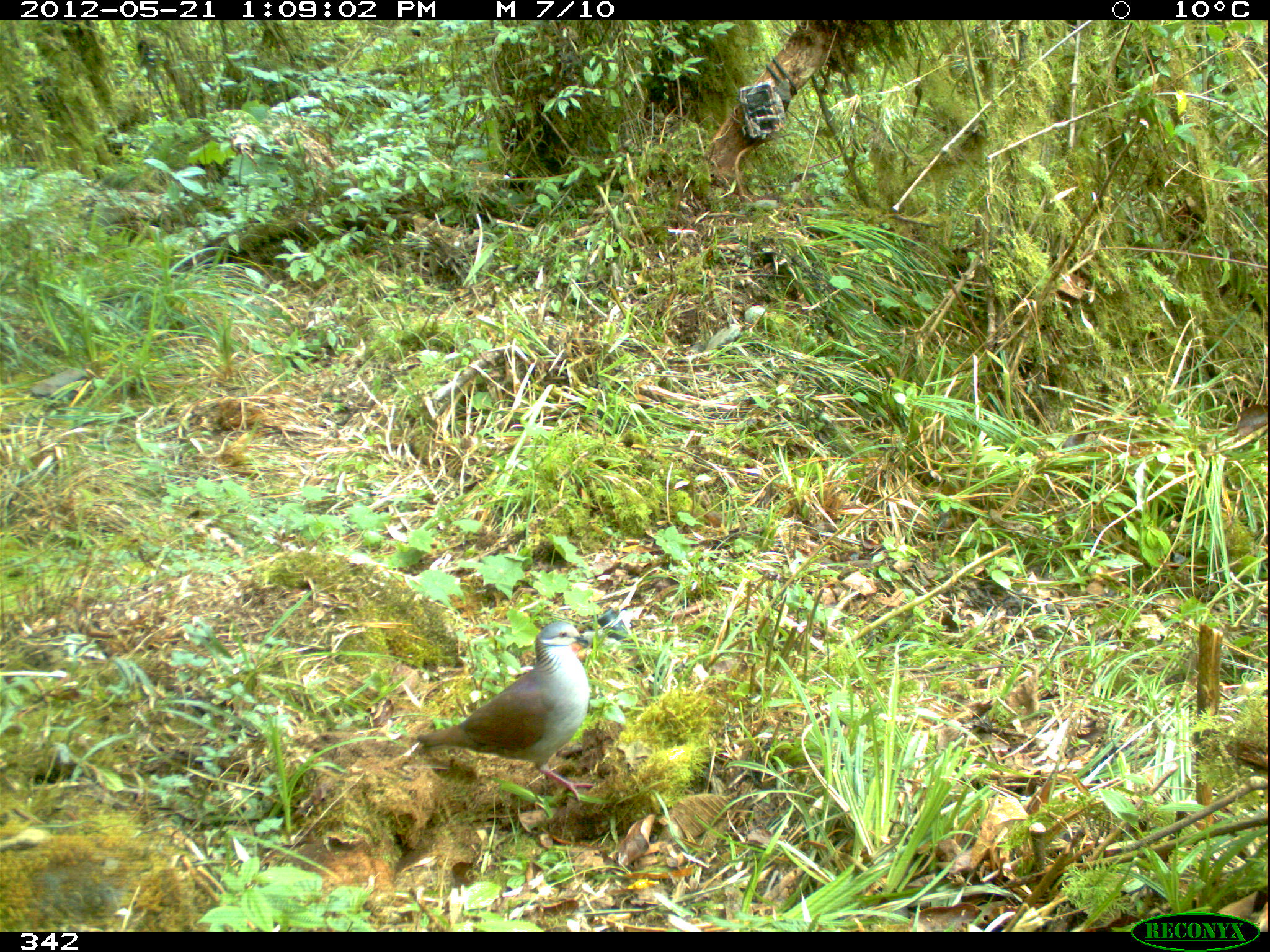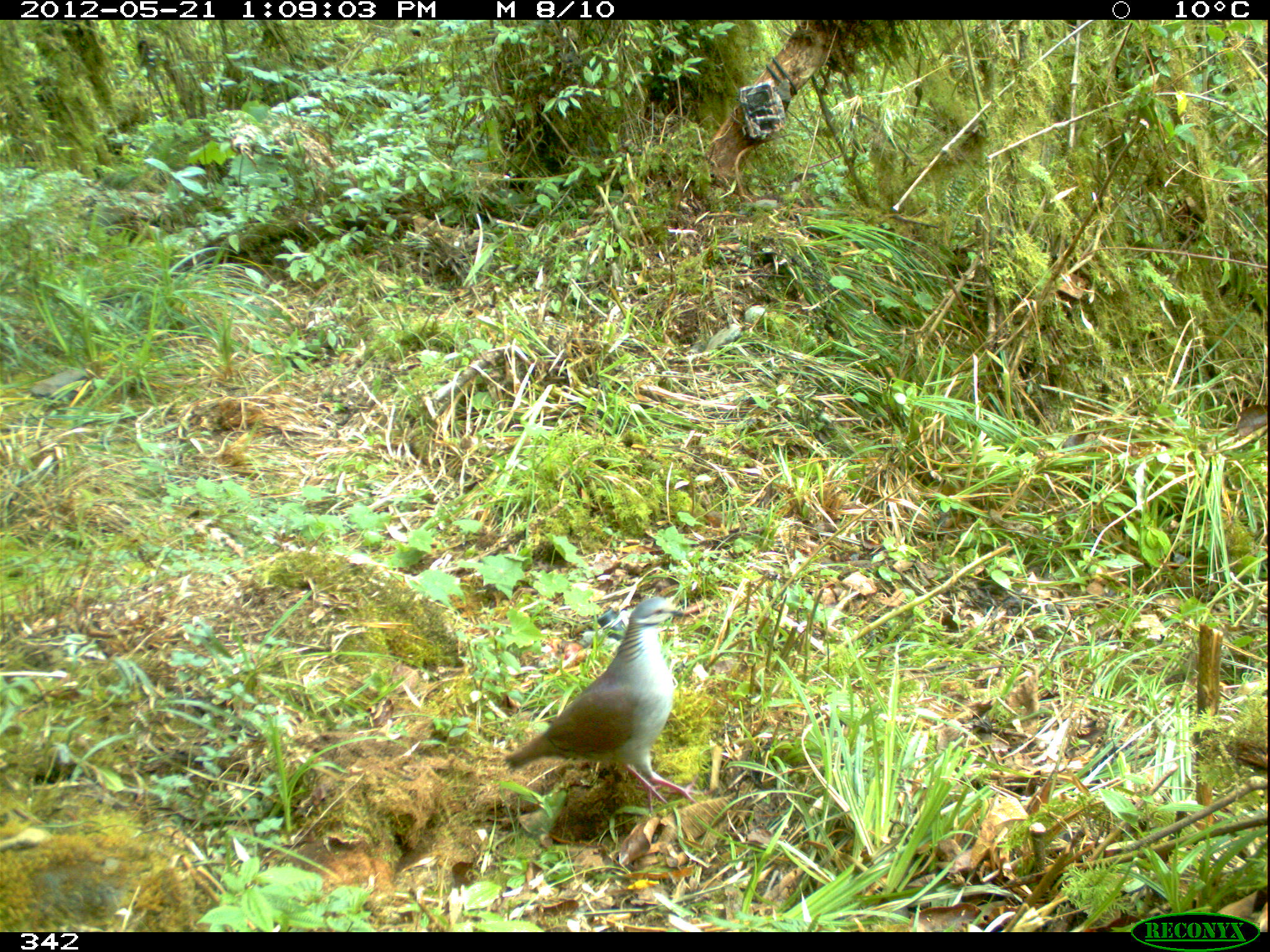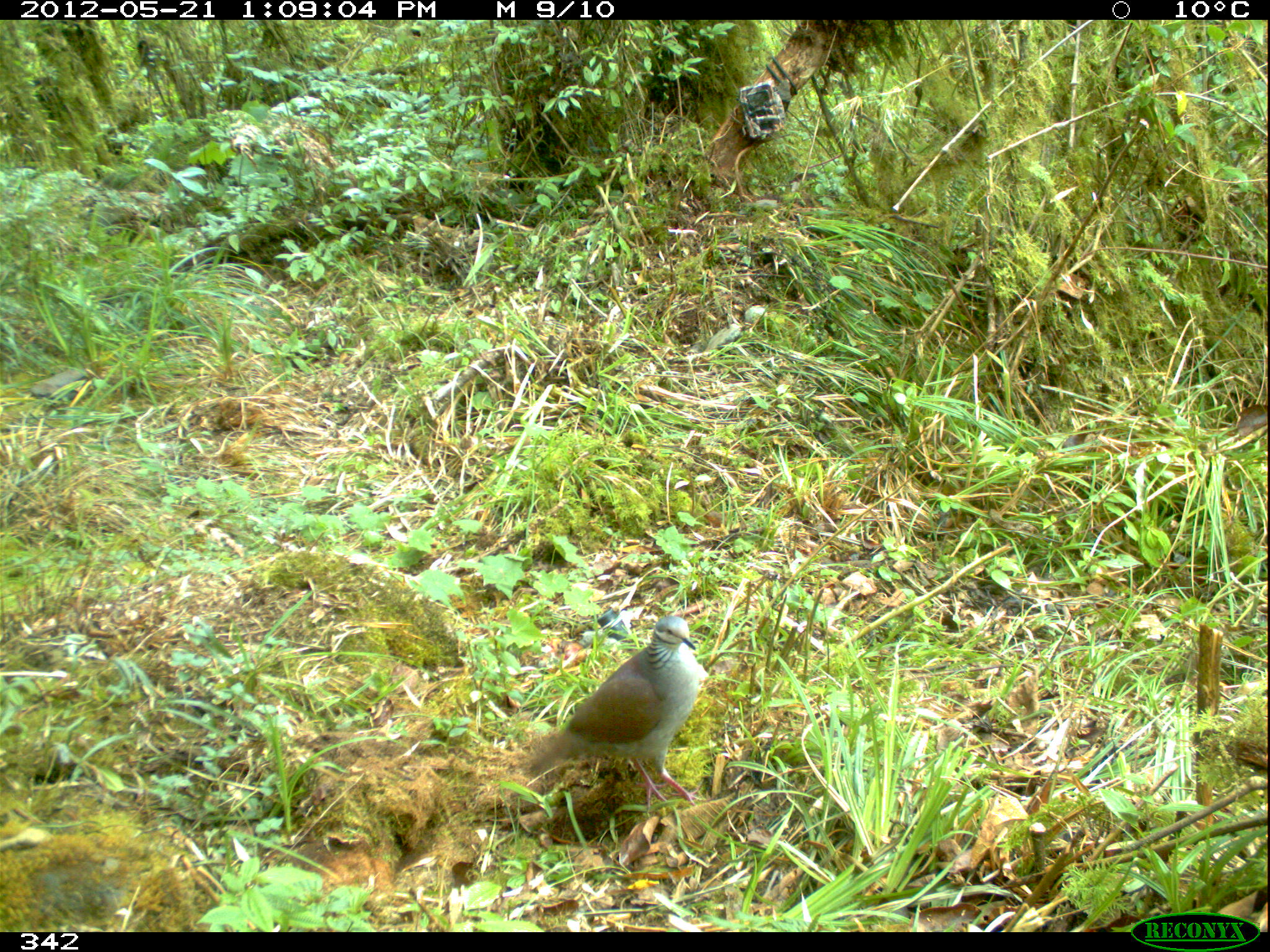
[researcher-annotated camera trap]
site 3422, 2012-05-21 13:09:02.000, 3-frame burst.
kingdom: Animalia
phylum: Chordata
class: Aves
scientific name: Aves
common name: bird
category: unknown bird